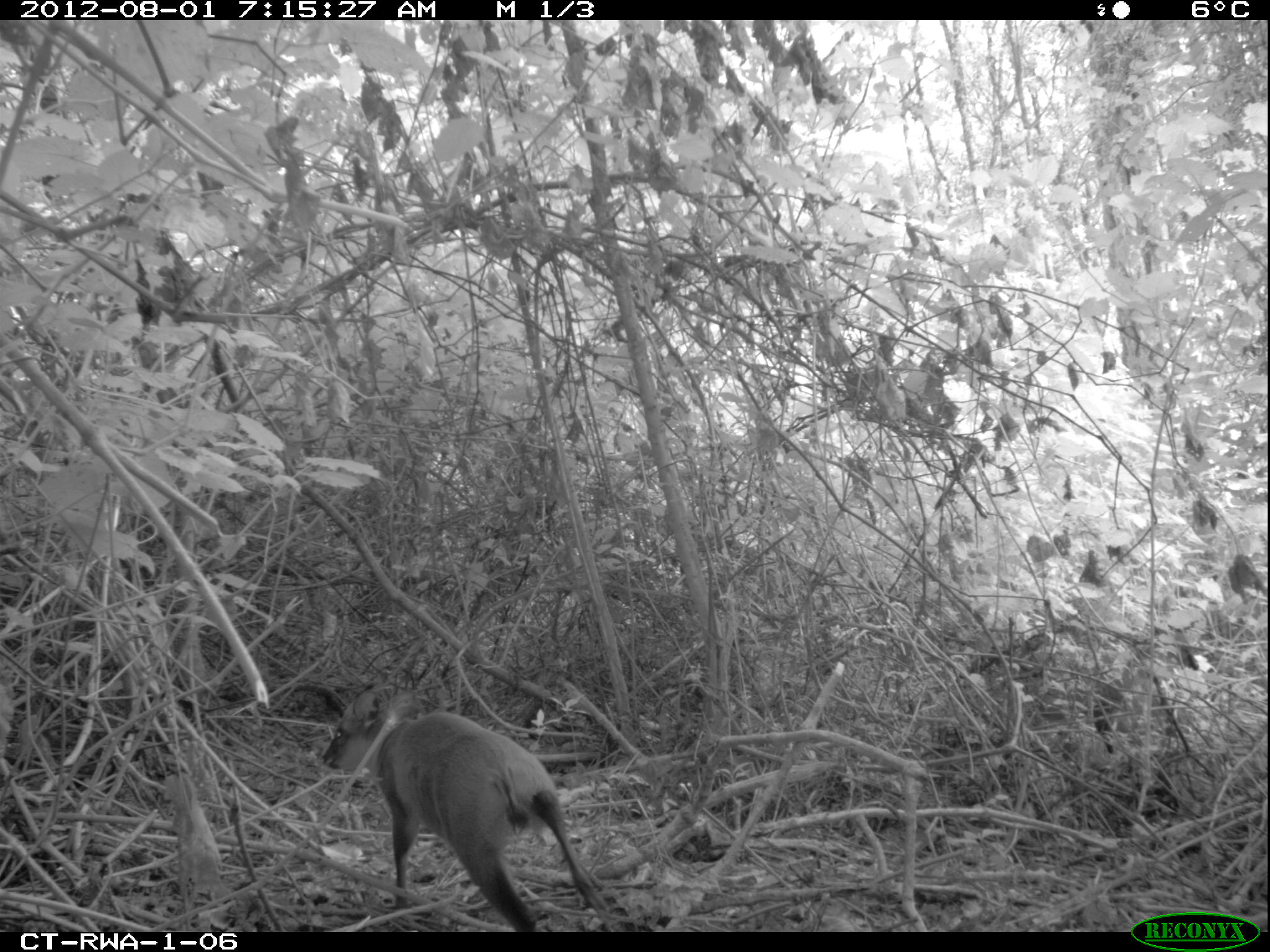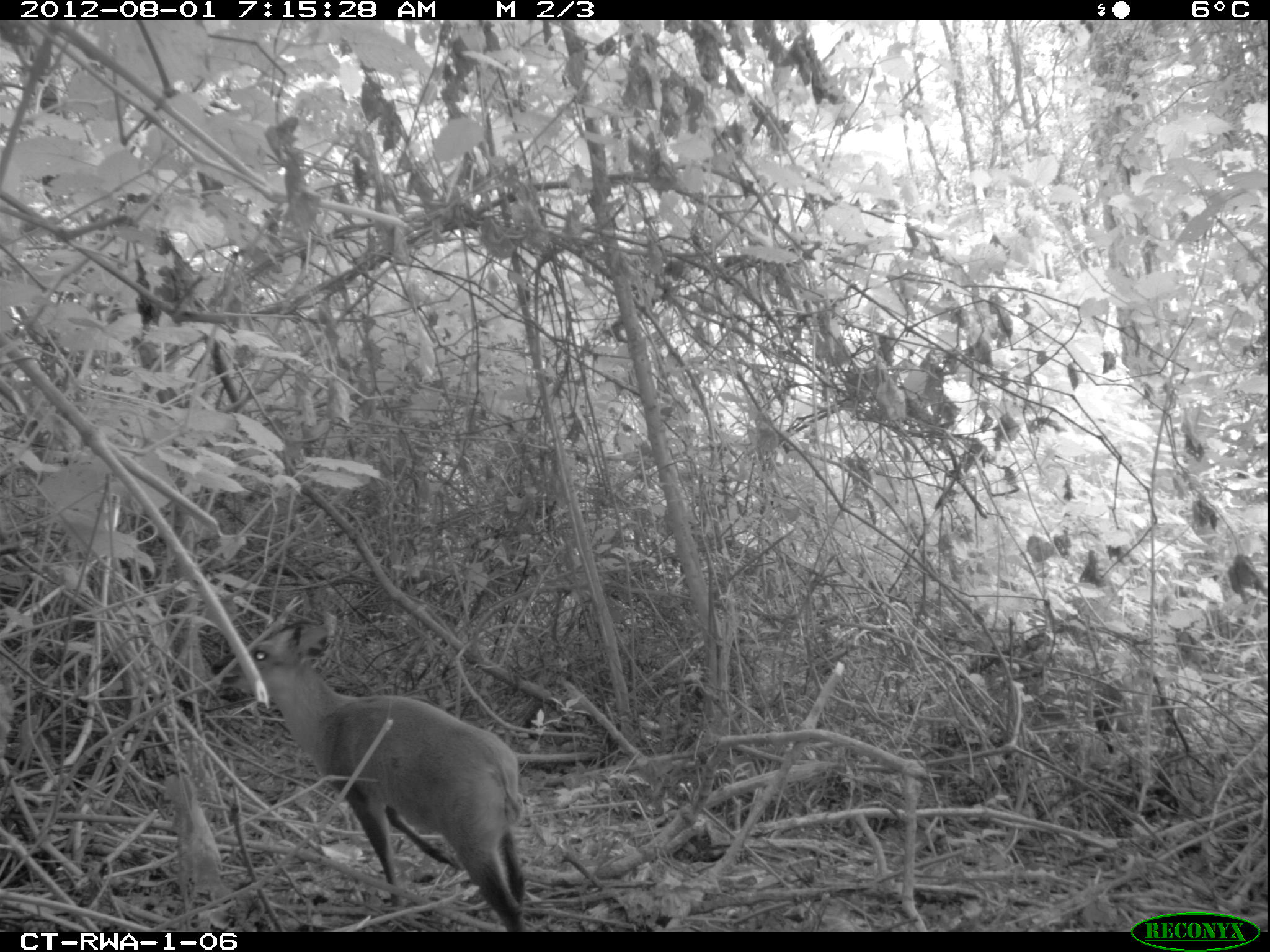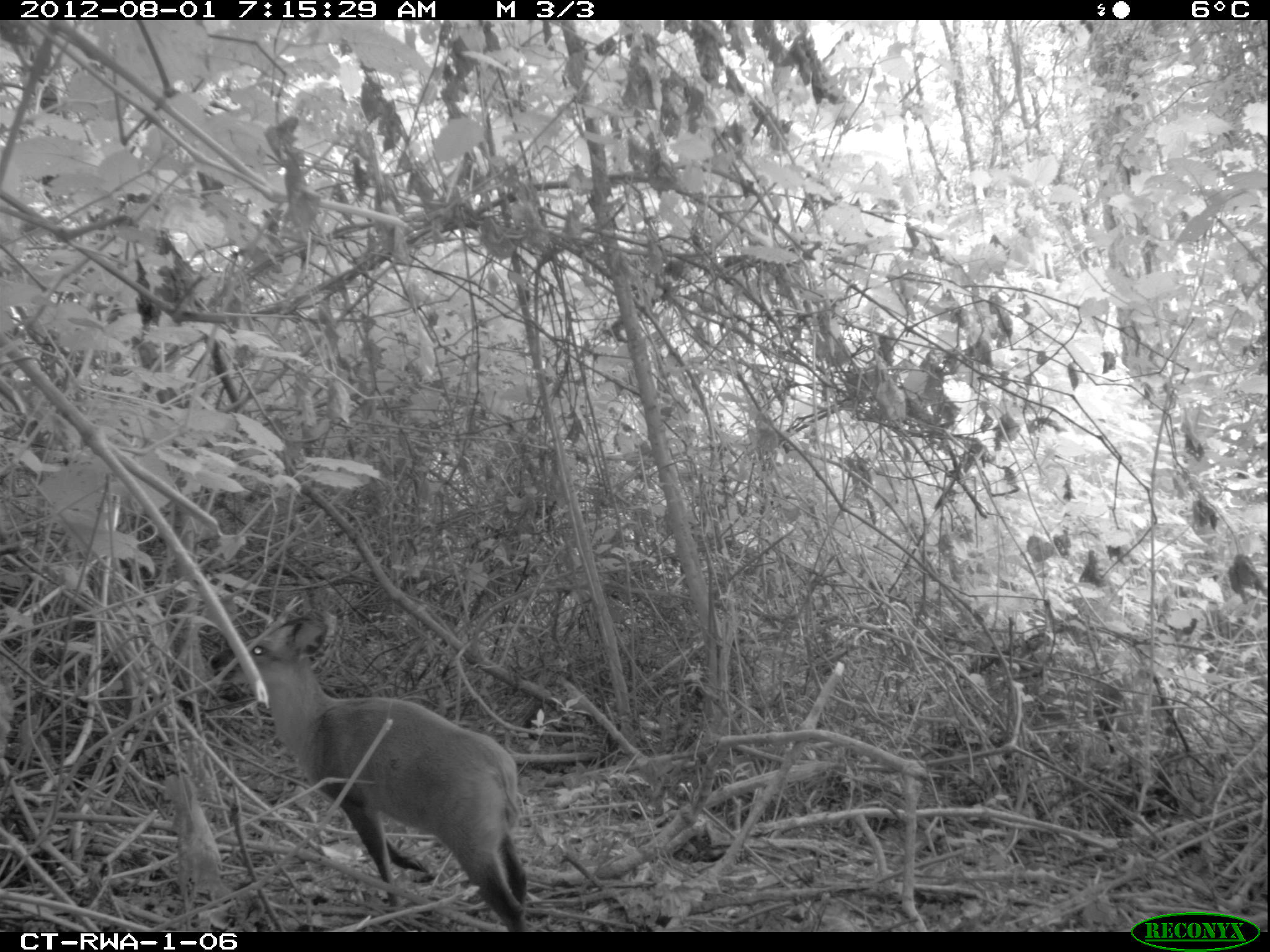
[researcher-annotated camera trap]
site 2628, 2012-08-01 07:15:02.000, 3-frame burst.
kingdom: Animalia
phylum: Chordata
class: Mammalia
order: Artiodactyla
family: Bovidae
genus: Cephalophus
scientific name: Cephalophus nigrifrons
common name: black-fronted duiker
Cephalophus nigrifrons (black-fronted duiker), count 1.